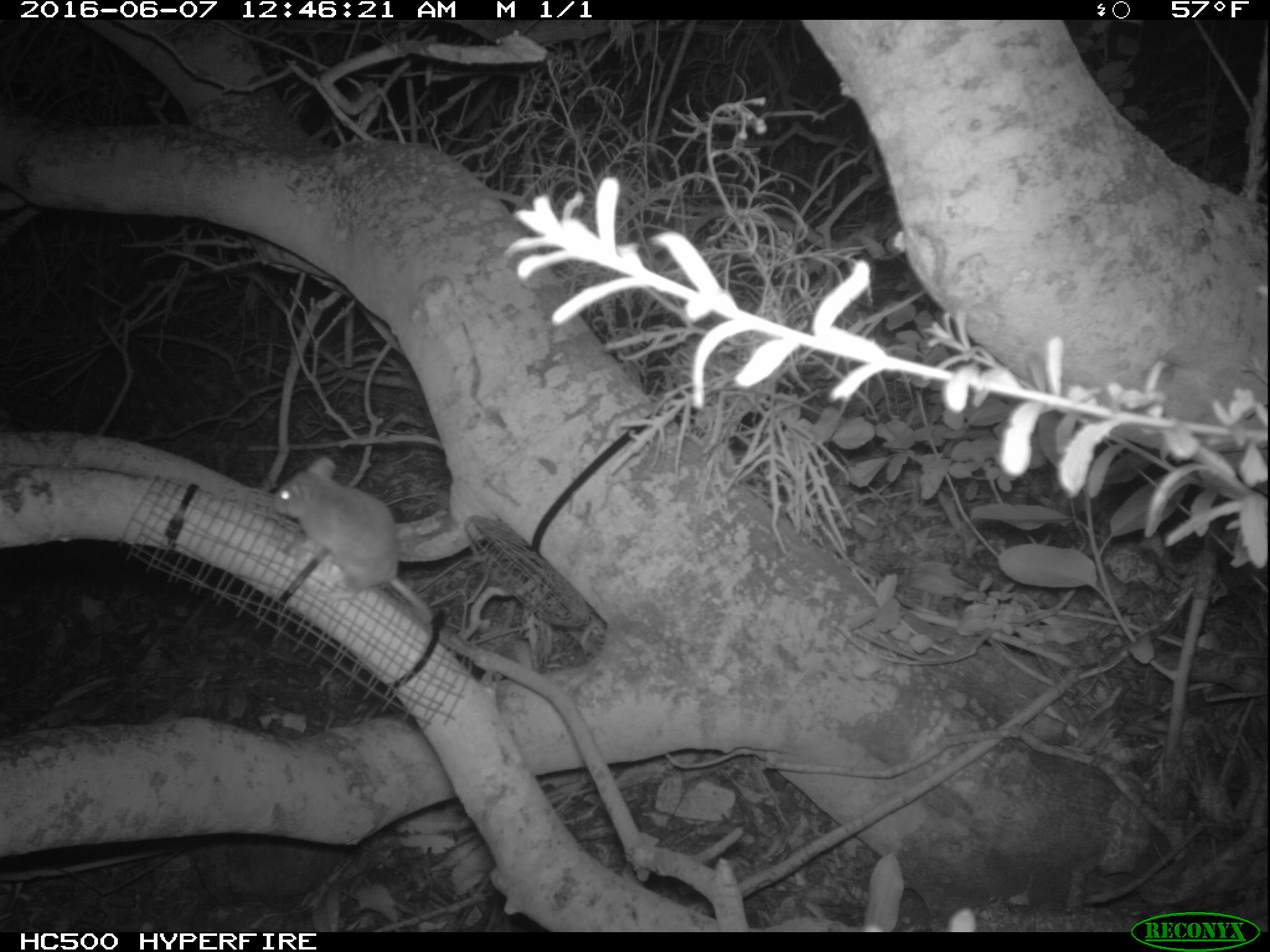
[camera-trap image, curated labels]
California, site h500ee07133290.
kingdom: Animalia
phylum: Chordata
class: Mammalia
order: Rodentia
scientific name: Rodentia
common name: rodent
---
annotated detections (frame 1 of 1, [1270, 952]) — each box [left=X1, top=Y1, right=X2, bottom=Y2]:
rodent: [left=273, top=457, right=432, bottom=622]